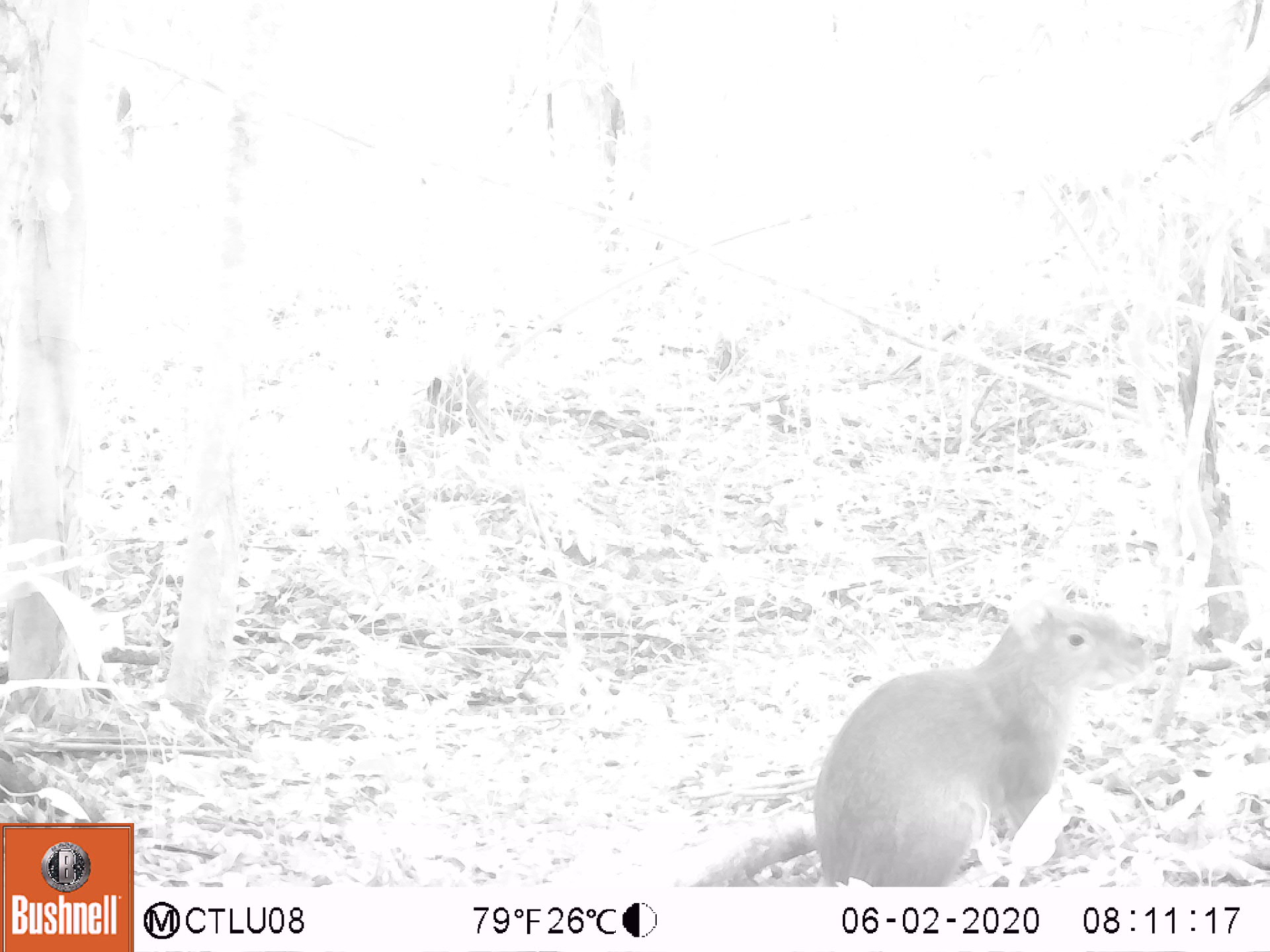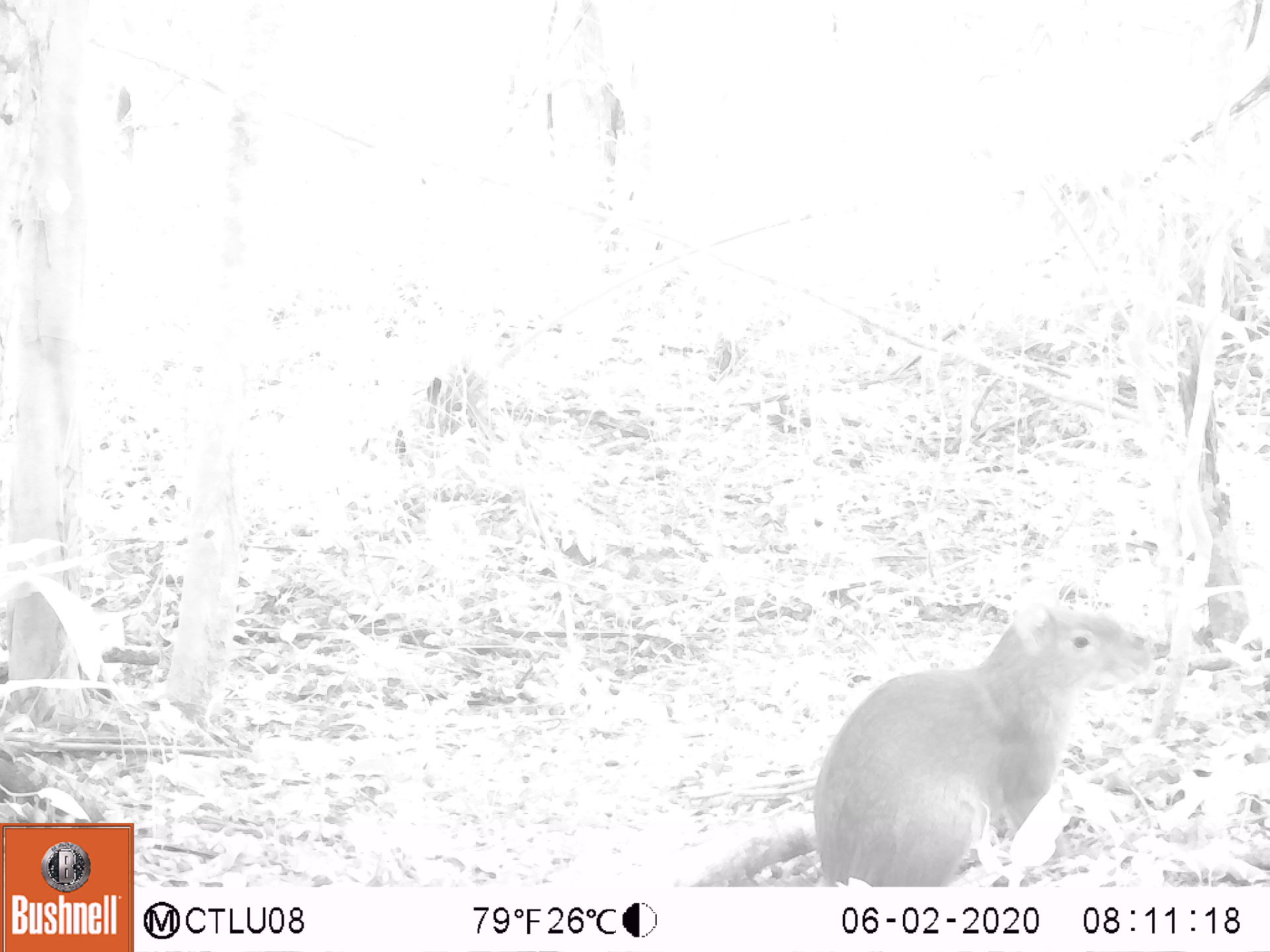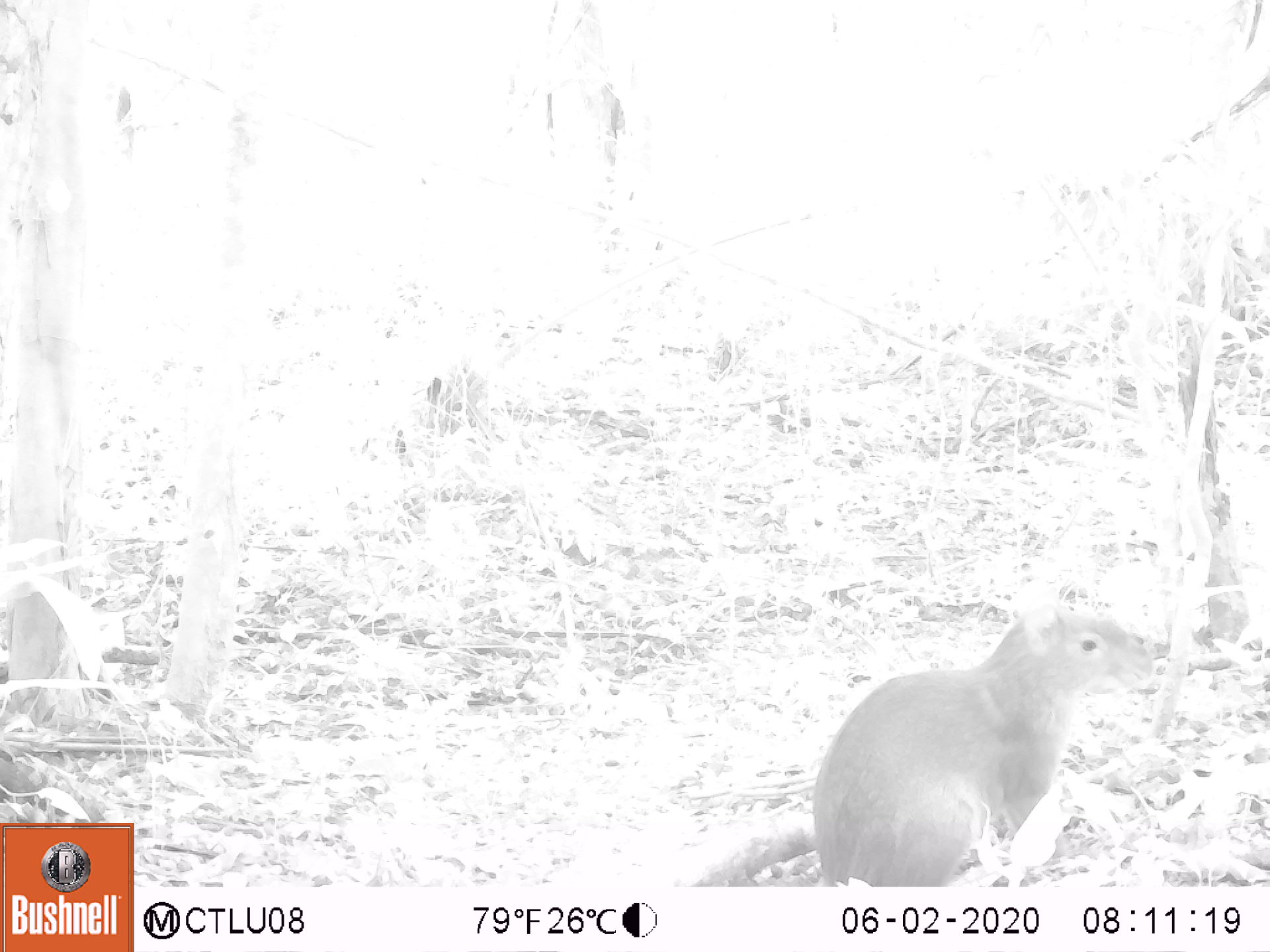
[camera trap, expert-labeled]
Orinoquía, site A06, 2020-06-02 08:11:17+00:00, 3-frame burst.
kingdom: Animalia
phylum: Chordata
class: Mammalia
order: Rodentia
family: Dasyproctidae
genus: Dasyprocta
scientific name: Dasyprocta fuliginosa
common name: black agouti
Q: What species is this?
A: Black agouti (Dasyprocta fuliginosa).